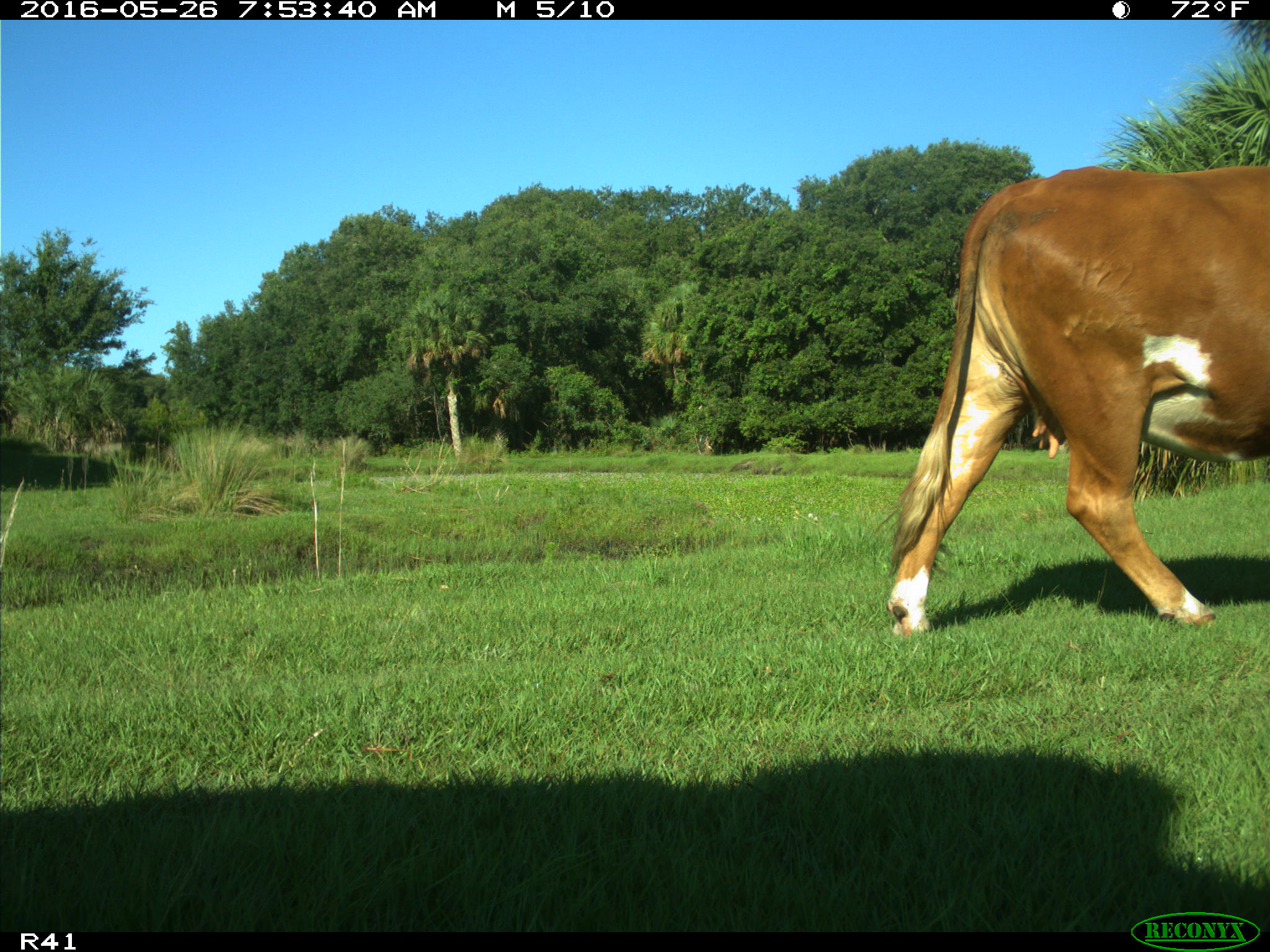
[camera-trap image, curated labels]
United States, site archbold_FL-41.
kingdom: Animalia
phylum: Chordata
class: Mammalia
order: Artiodactyla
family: Bovidae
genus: Bos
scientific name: Bos taurus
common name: domestic cow